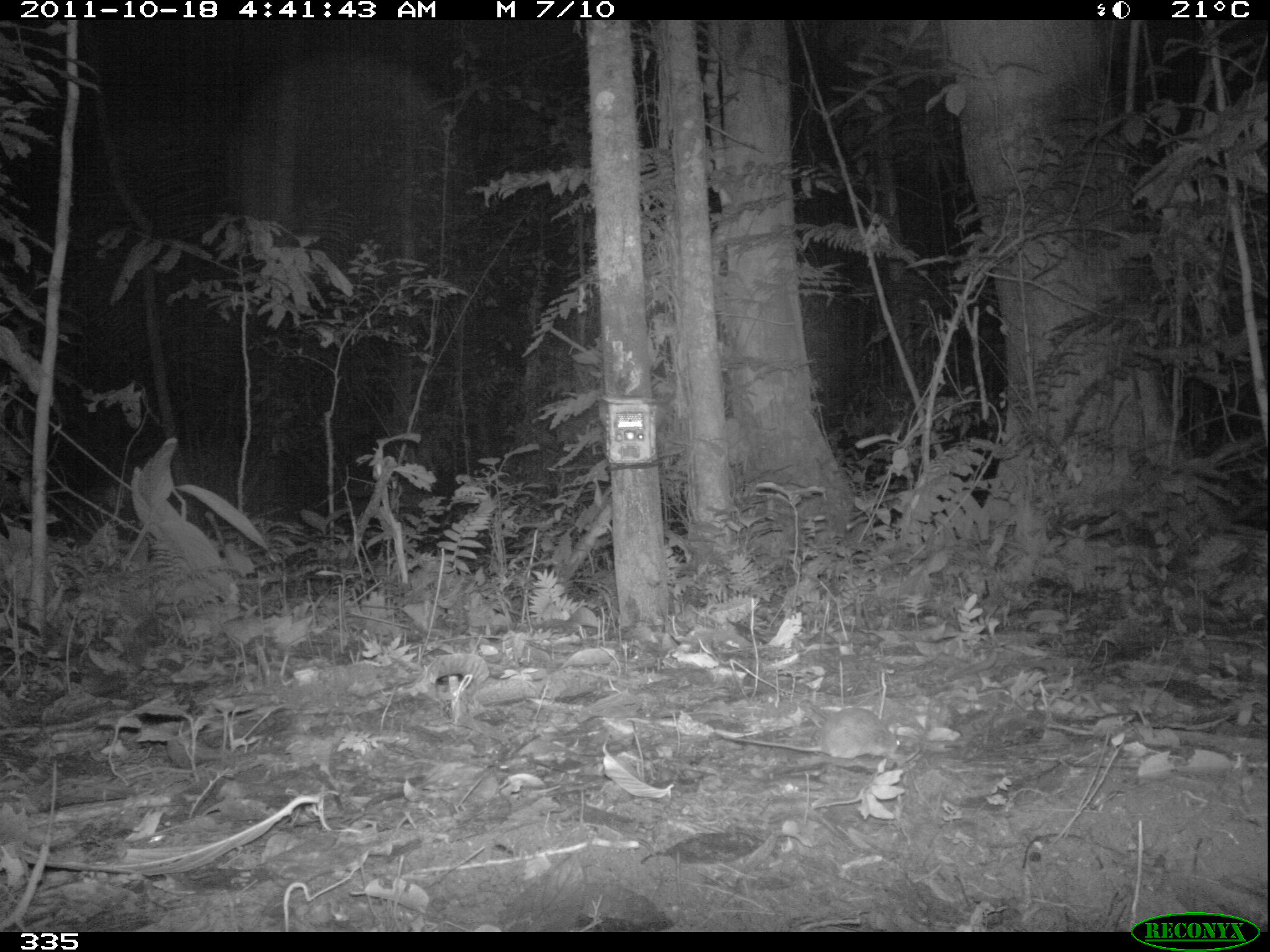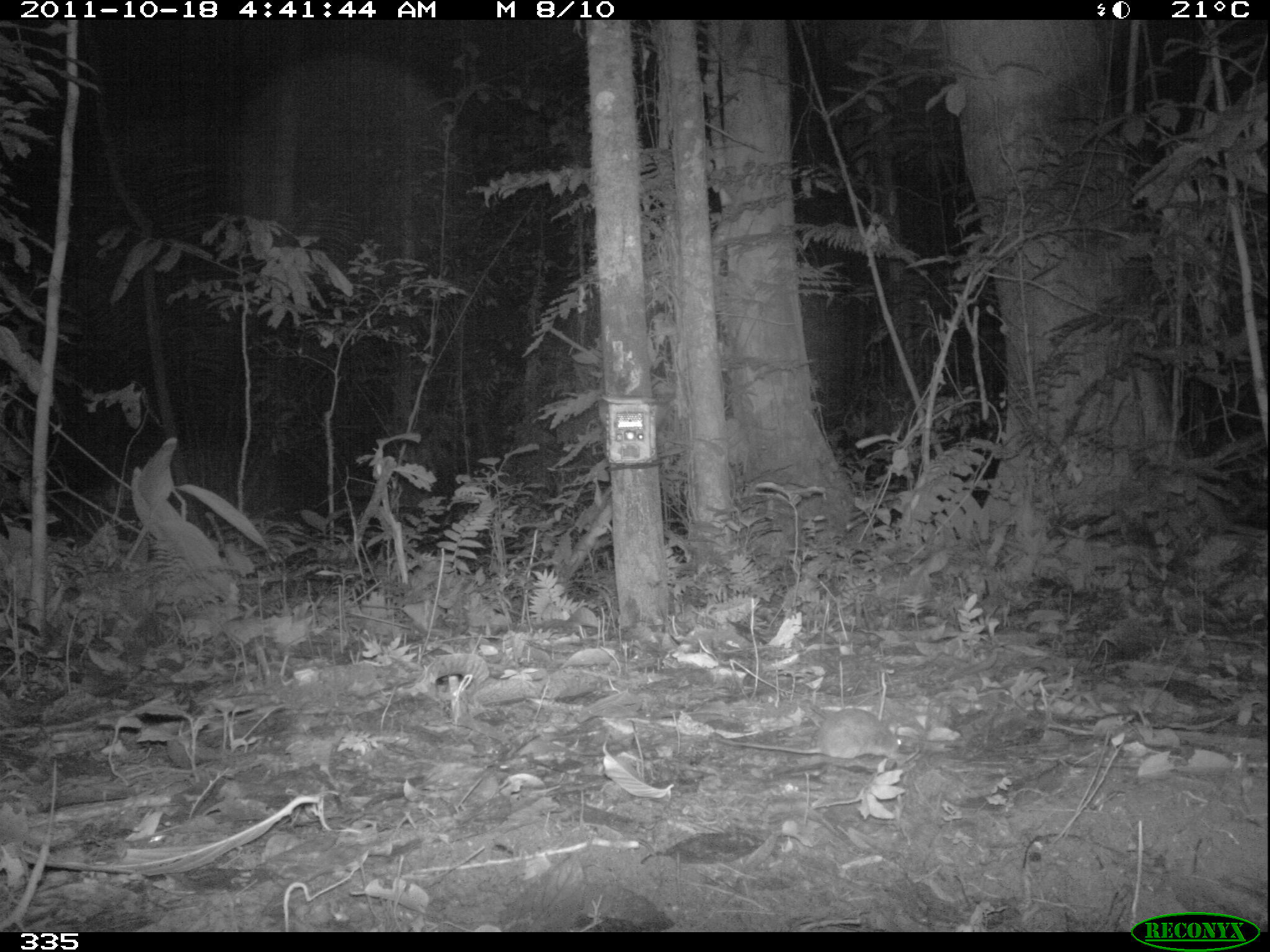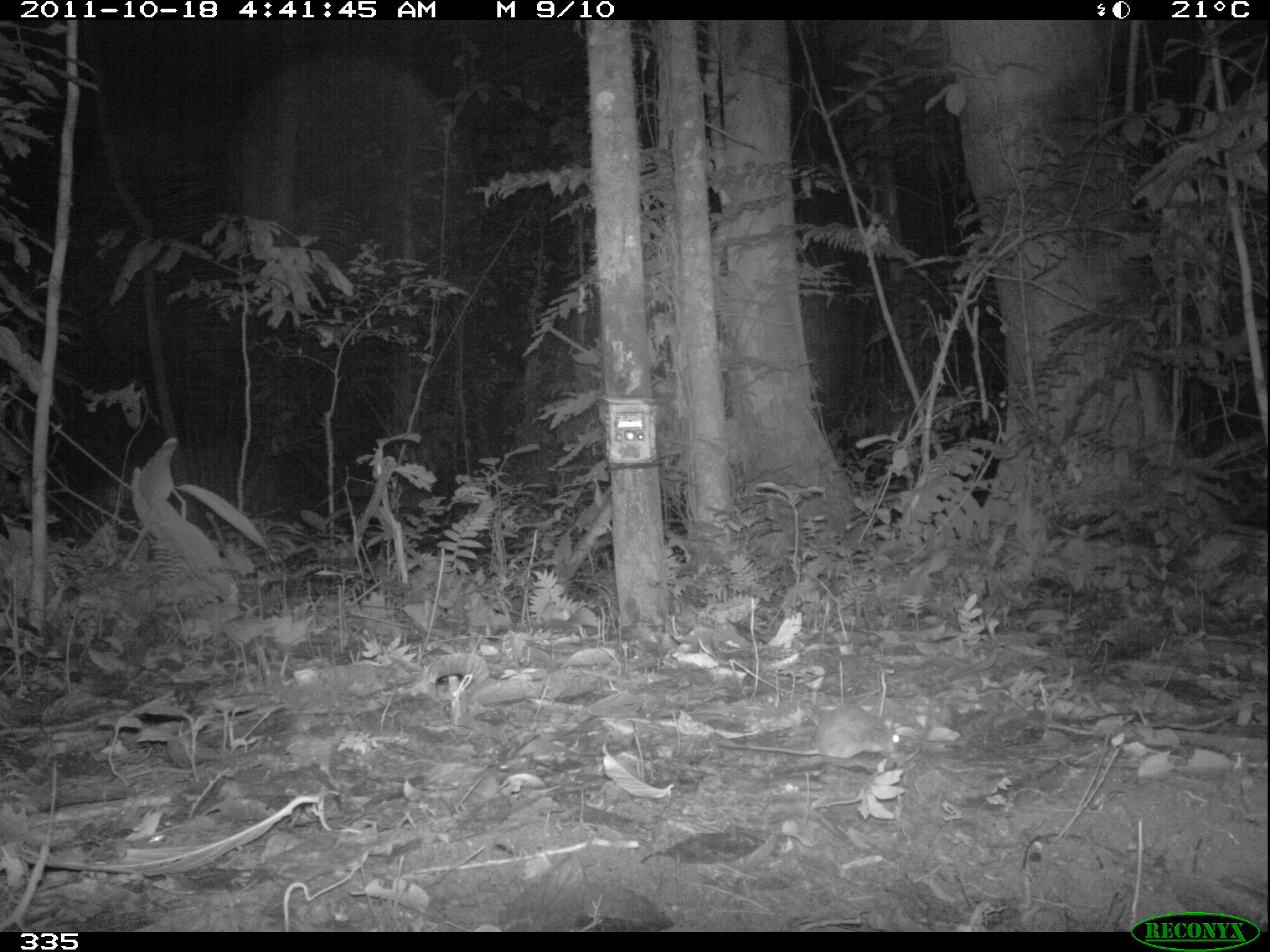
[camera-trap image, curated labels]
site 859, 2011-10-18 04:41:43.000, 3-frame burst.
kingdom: Animalia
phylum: Chordata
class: Mammalia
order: Rodentia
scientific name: Rodentia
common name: rodents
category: unknown rodent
Unknown rodent (rodents) (Rodentia).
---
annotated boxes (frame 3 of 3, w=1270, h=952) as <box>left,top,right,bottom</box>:
unknown rodent: <box>716,703,902,760</box>